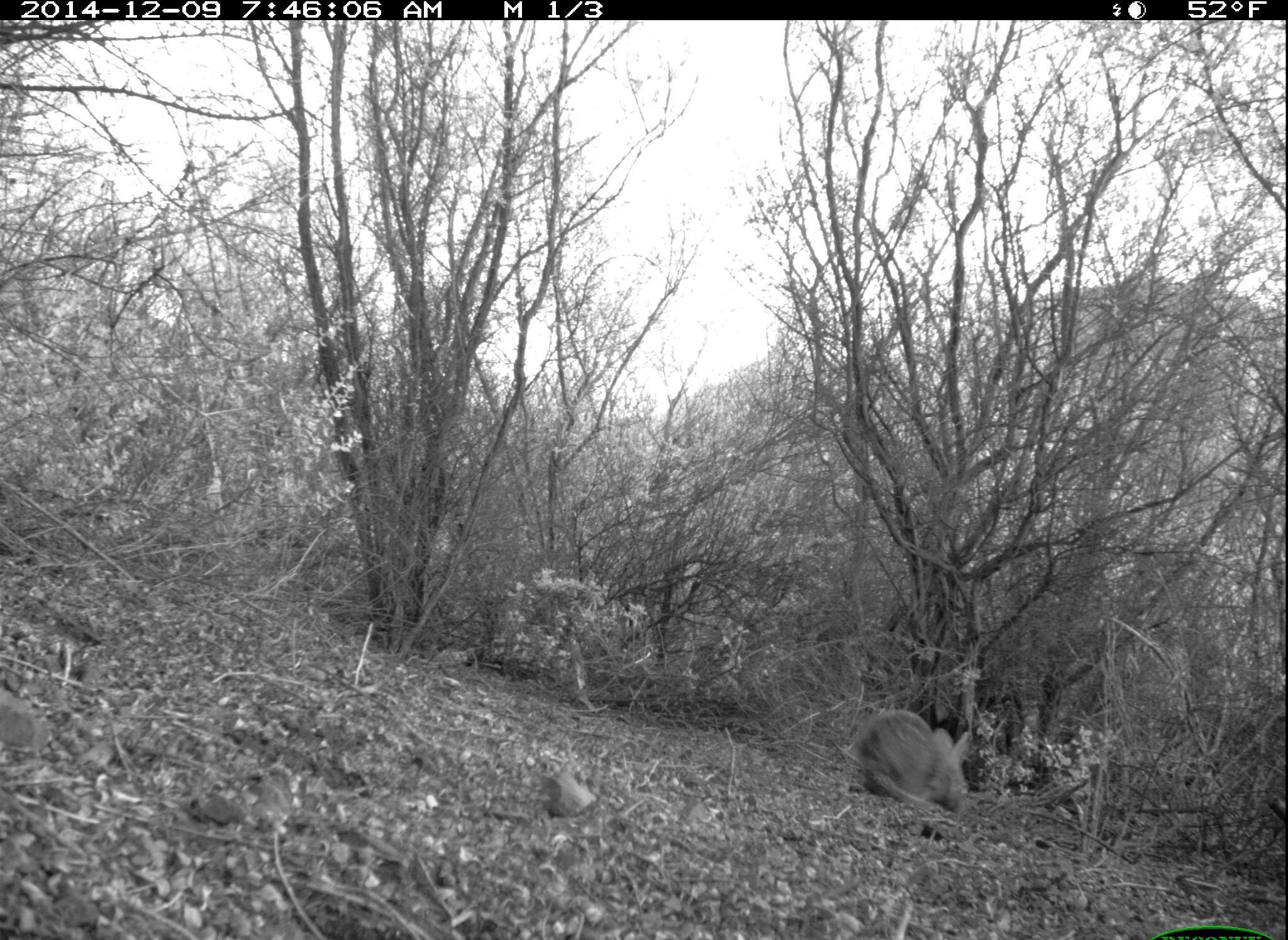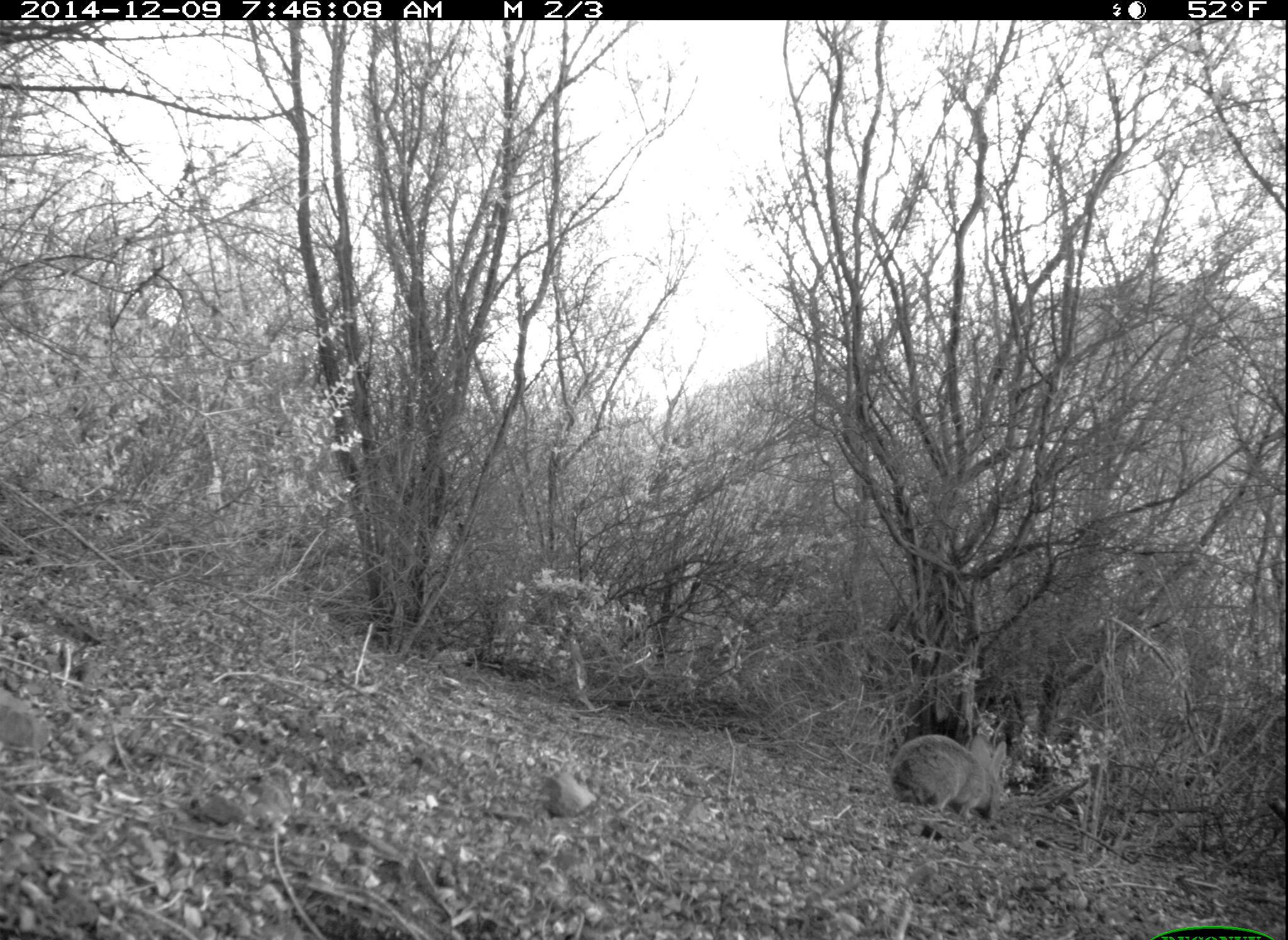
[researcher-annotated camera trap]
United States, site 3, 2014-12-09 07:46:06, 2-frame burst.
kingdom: Animalia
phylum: Chordata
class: Mammalia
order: Lagomorpha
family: Leporidae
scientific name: Leporidae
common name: rabbits and hares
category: rabbit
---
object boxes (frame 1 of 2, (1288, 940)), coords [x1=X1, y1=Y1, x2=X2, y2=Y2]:
rabbit: [x1=852, y1=708, x2=973, y2=819]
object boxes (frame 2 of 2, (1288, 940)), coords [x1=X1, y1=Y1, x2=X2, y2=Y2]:
rabbit: [x1=889, y1=733, x2=1008, y2=826]